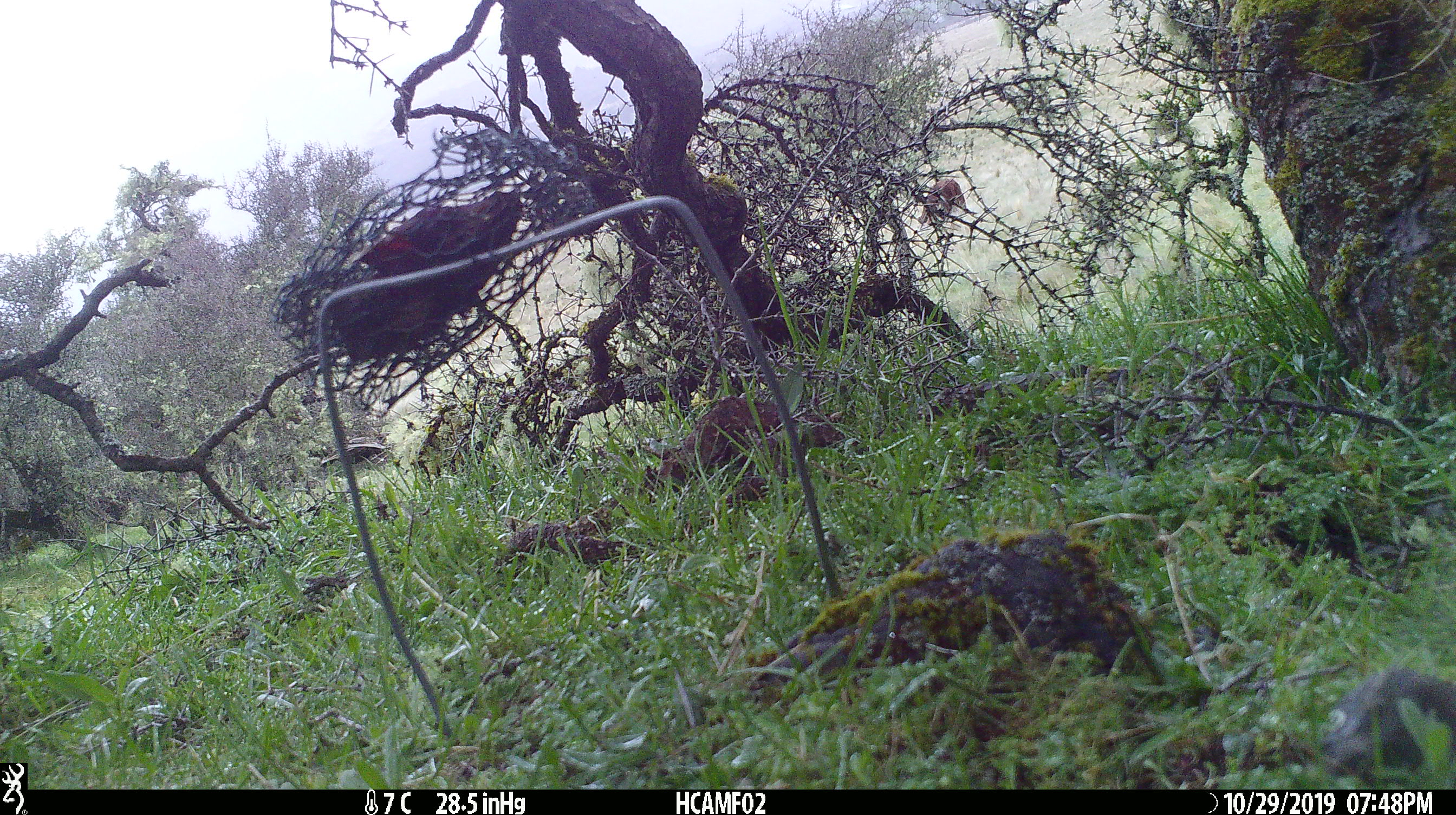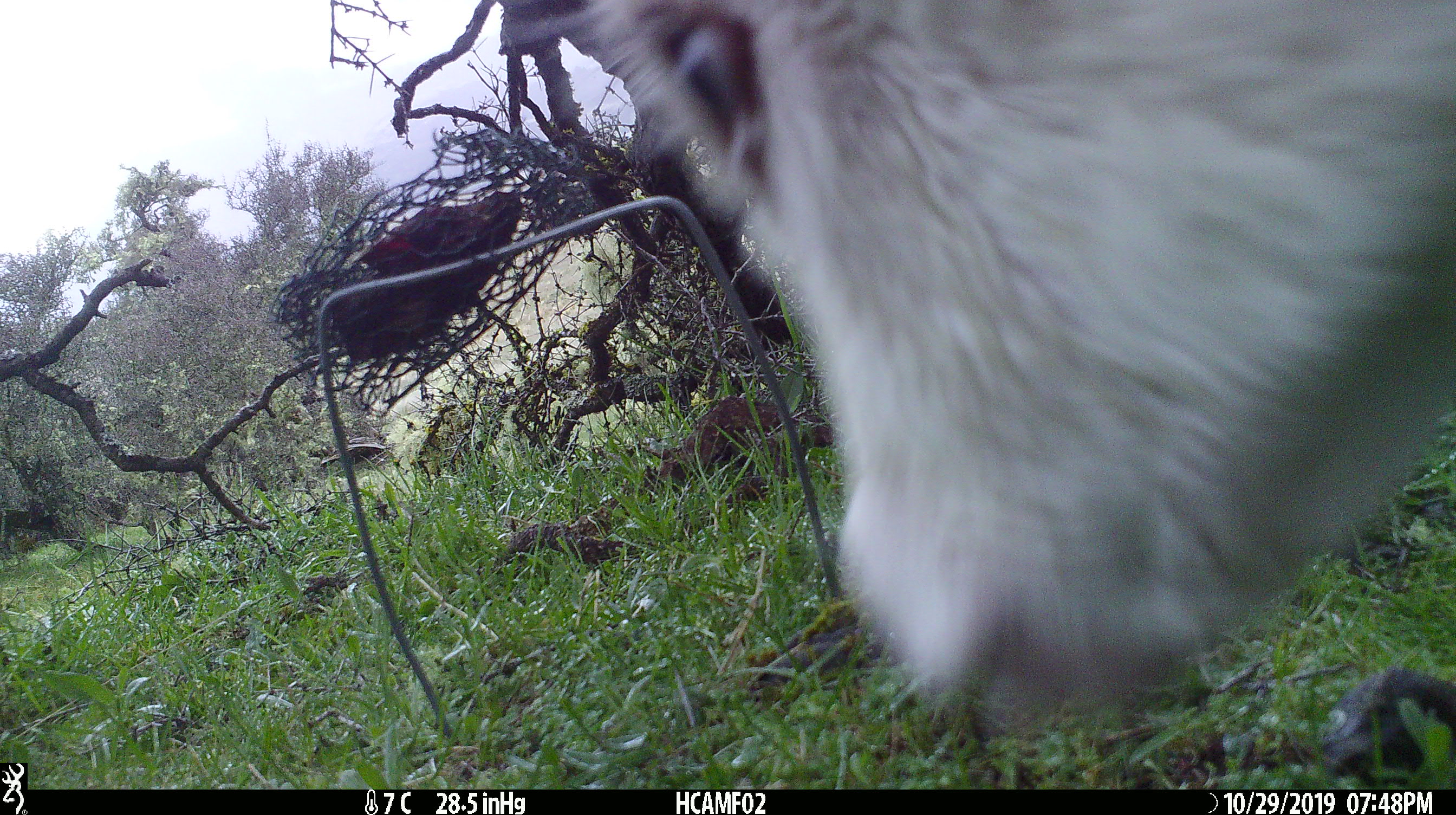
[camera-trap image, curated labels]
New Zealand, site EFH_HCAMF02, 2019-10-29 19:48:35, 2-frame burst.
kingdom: Animalia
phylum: Chordata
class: Mammalia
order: Artiodactyla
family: Bovidae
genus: Bos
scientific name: Bos taurus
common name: domestic cow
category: cow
Cow (domestic cow) (Bos taurus).